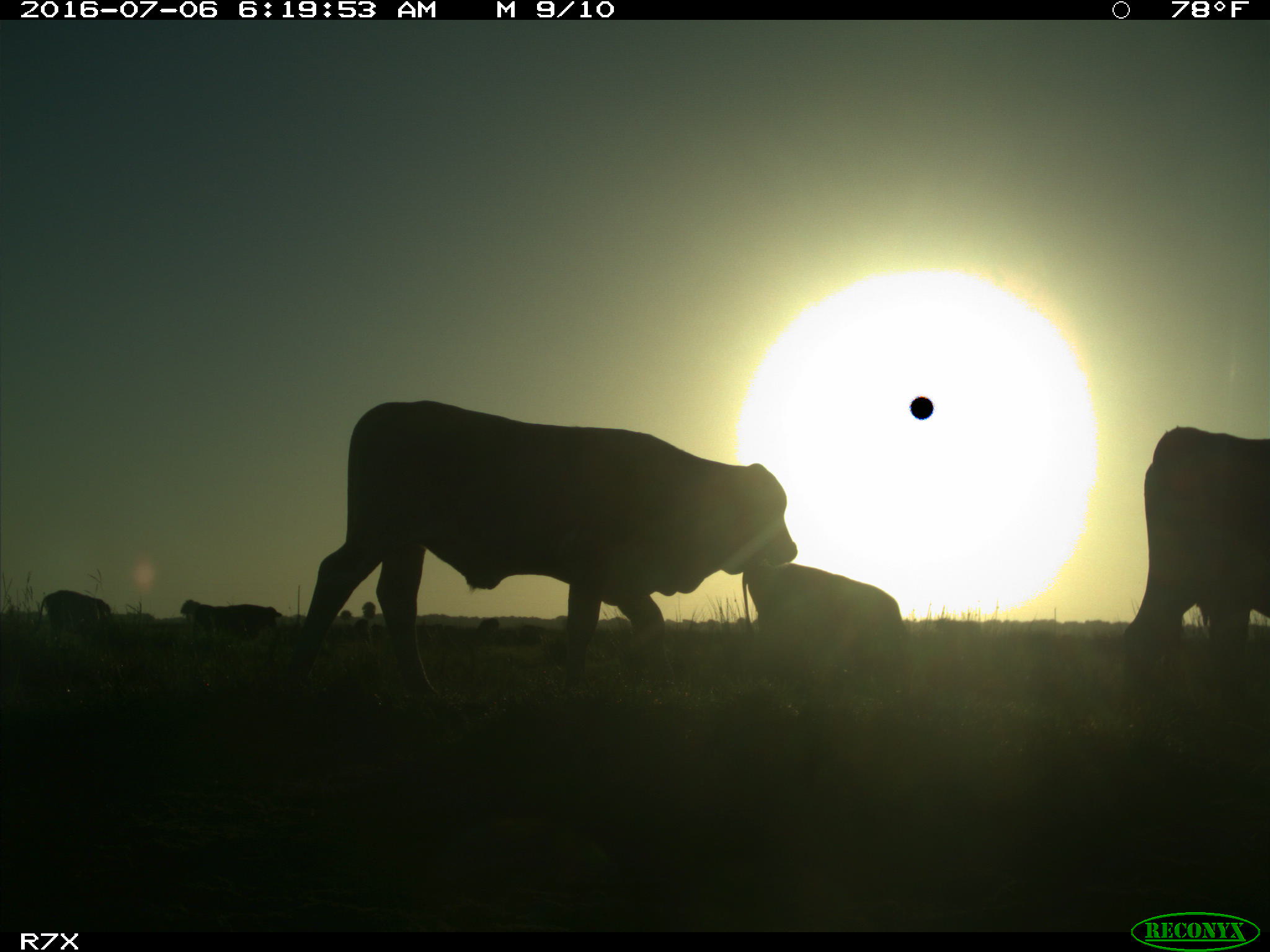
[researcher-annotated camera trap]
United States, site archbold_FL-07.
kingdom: Animalia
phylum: Chordata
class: Mammalia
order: Artiodactyla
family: Bovidae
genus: Bos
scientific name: Bos taurus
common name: domestic cow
Bos taurus (domestic cow).